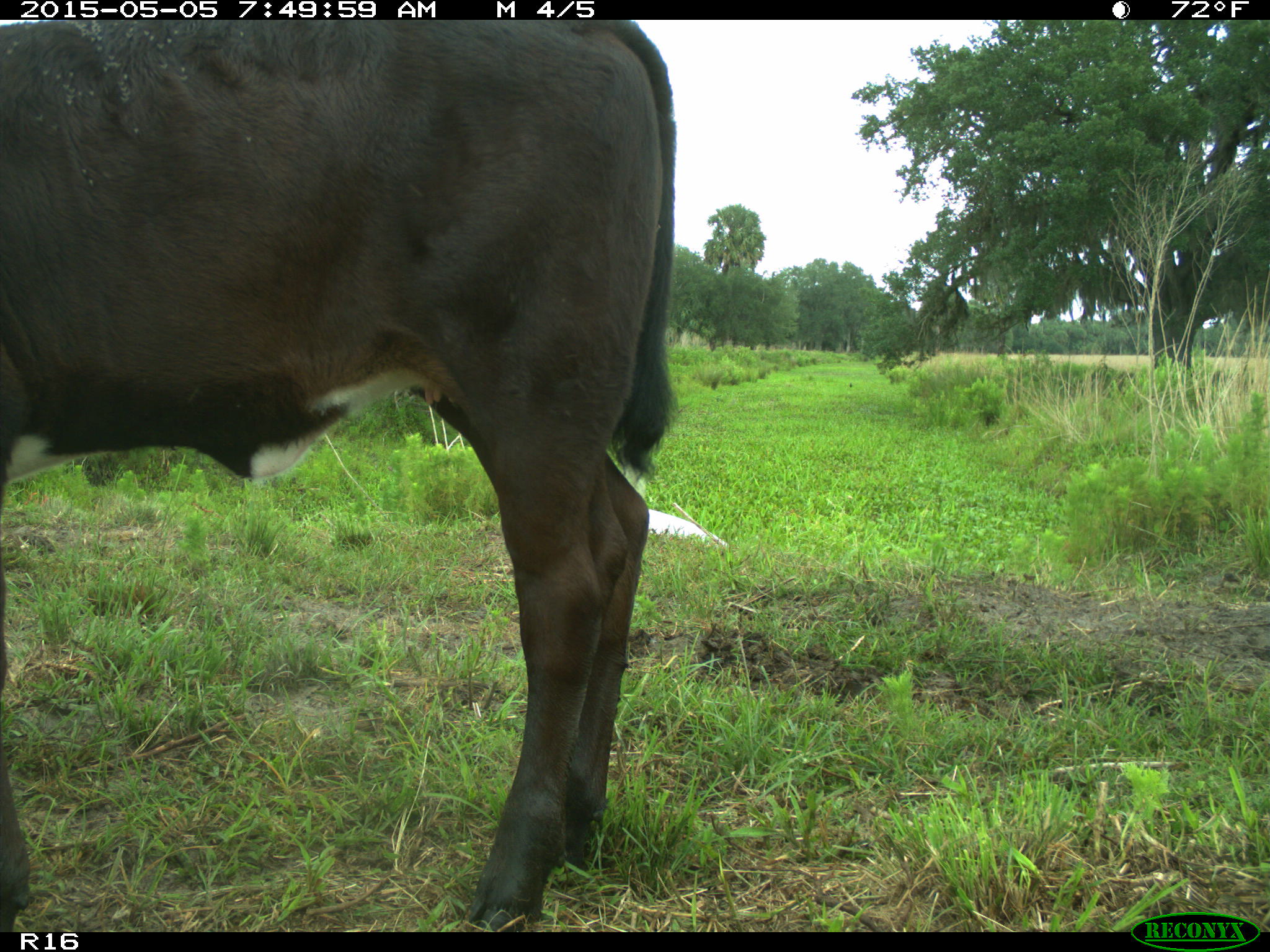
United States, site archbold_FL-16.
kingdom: Animalia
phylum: Chordata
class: Mammalia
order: Artiodactyla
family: Bovidae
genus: Bos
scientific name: Bos taurus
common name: domestic cow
Bos taurus (domestic cow).